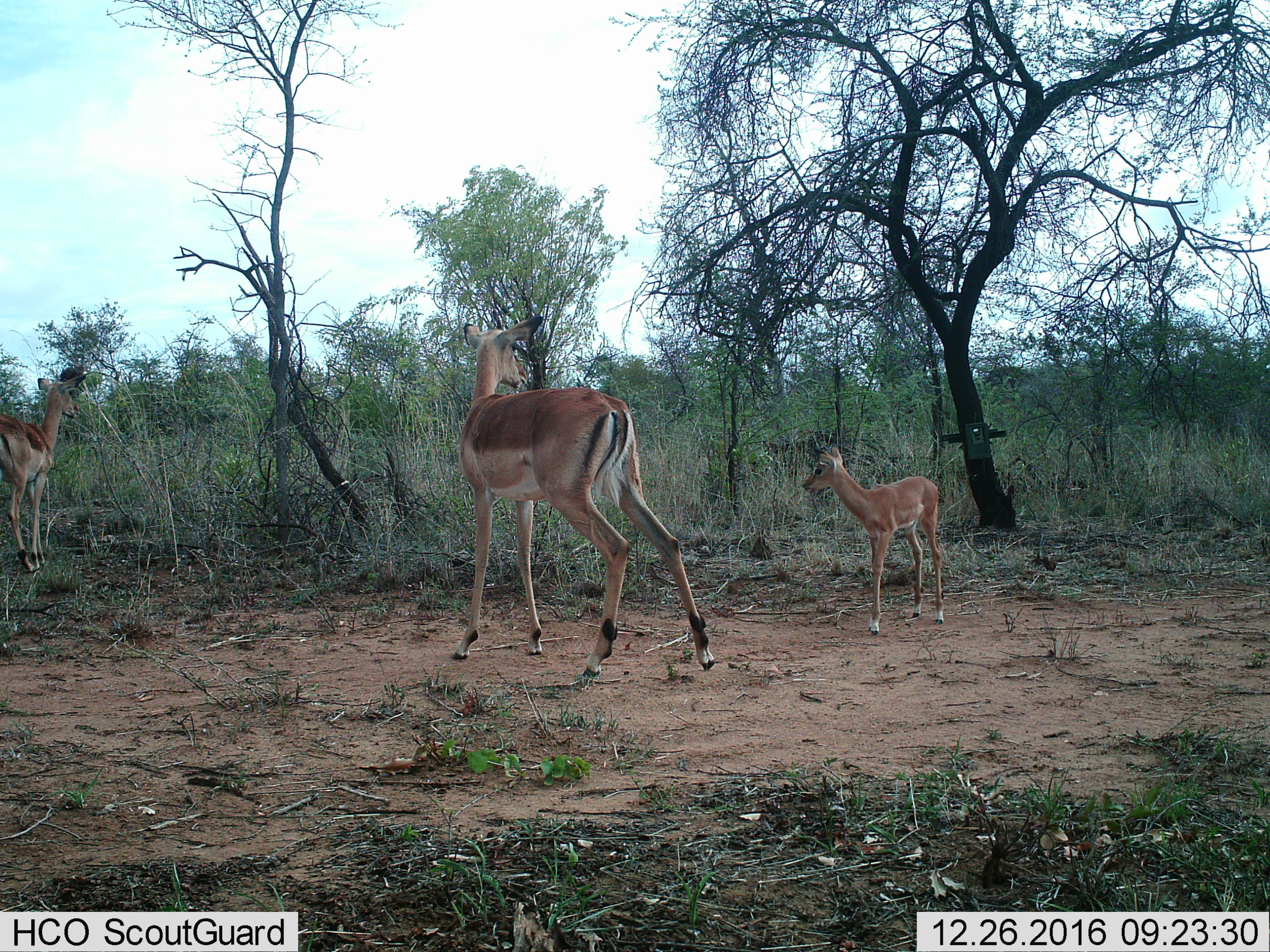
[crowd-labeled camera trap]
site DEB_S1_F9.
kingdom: Animalia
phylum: Chordata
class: Mammalia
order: Artiodactyla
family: Bovidae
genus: Aepyceros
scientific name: Aepyceros melampus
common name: impala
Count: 3.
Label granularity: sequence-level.